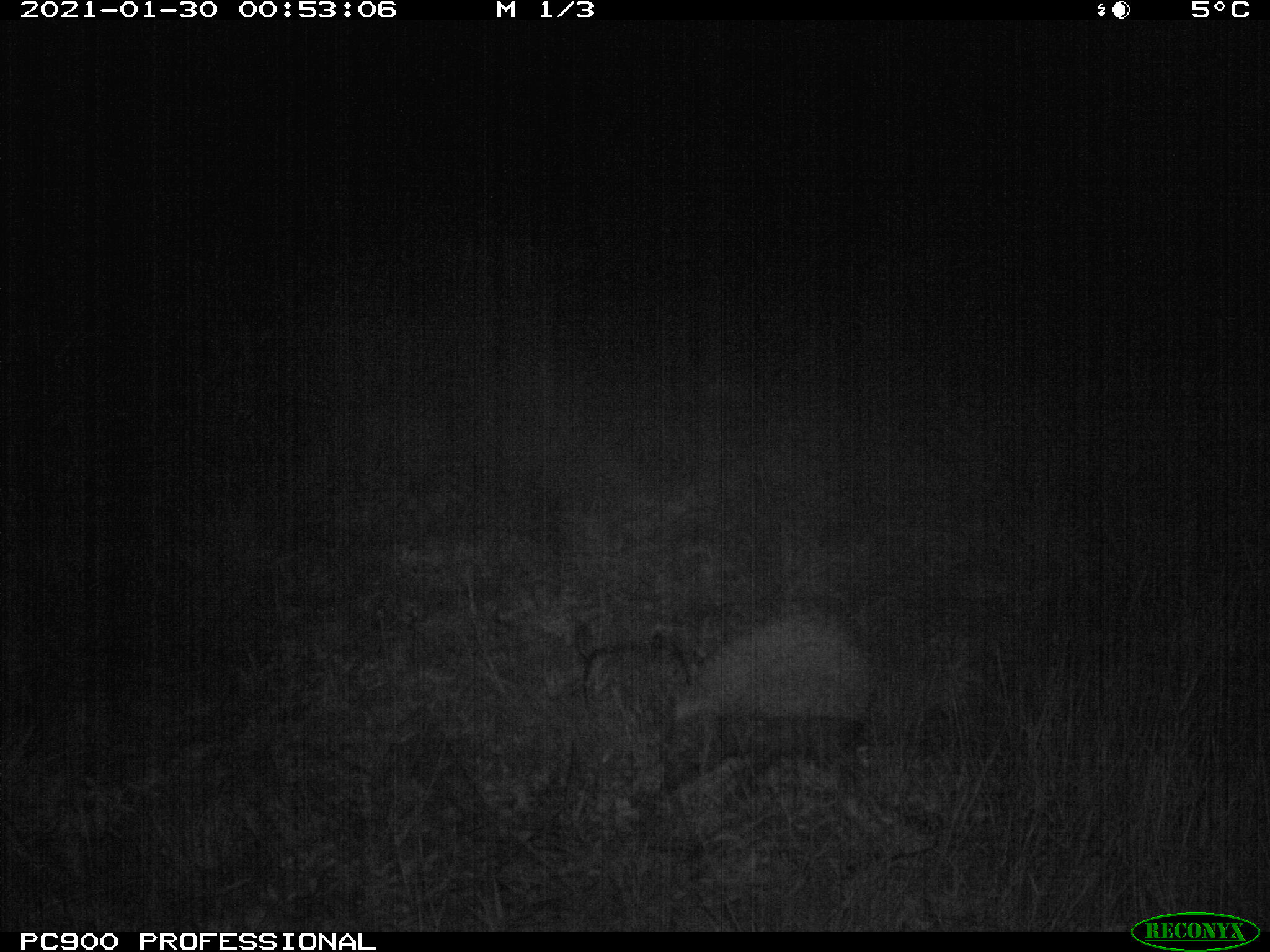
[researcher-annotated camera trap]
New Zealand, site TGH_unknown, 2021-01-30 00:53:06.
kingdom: Animalia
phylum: Chordata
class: Mammalia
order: Eulipotyphla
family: Erinaceidae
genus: Erinaceus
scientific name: Erinaceus europaeus europaeus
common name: european hedgehog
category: hedgehog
Hedgehog (european hedgehog) (Erinaceus europaeus europaeus).